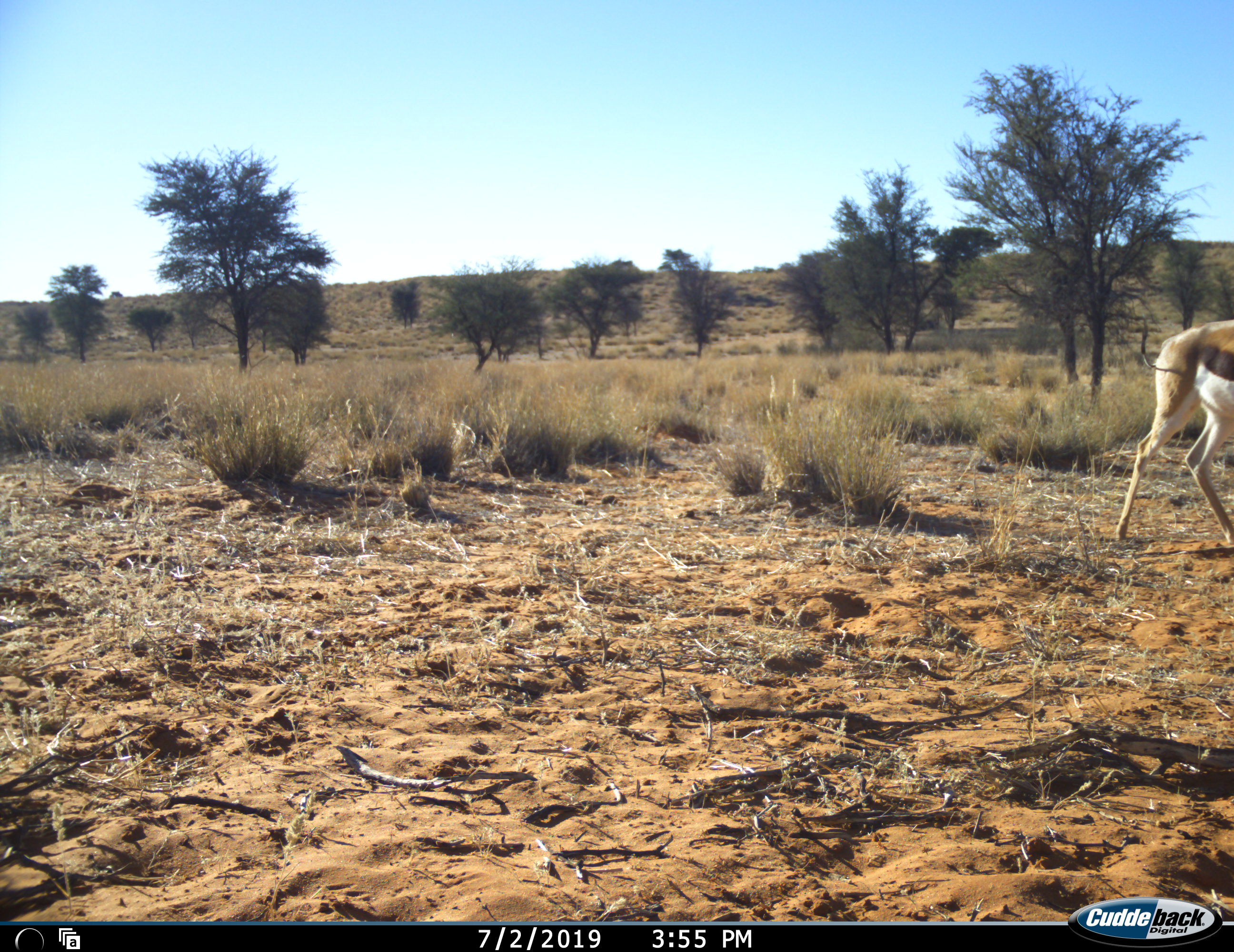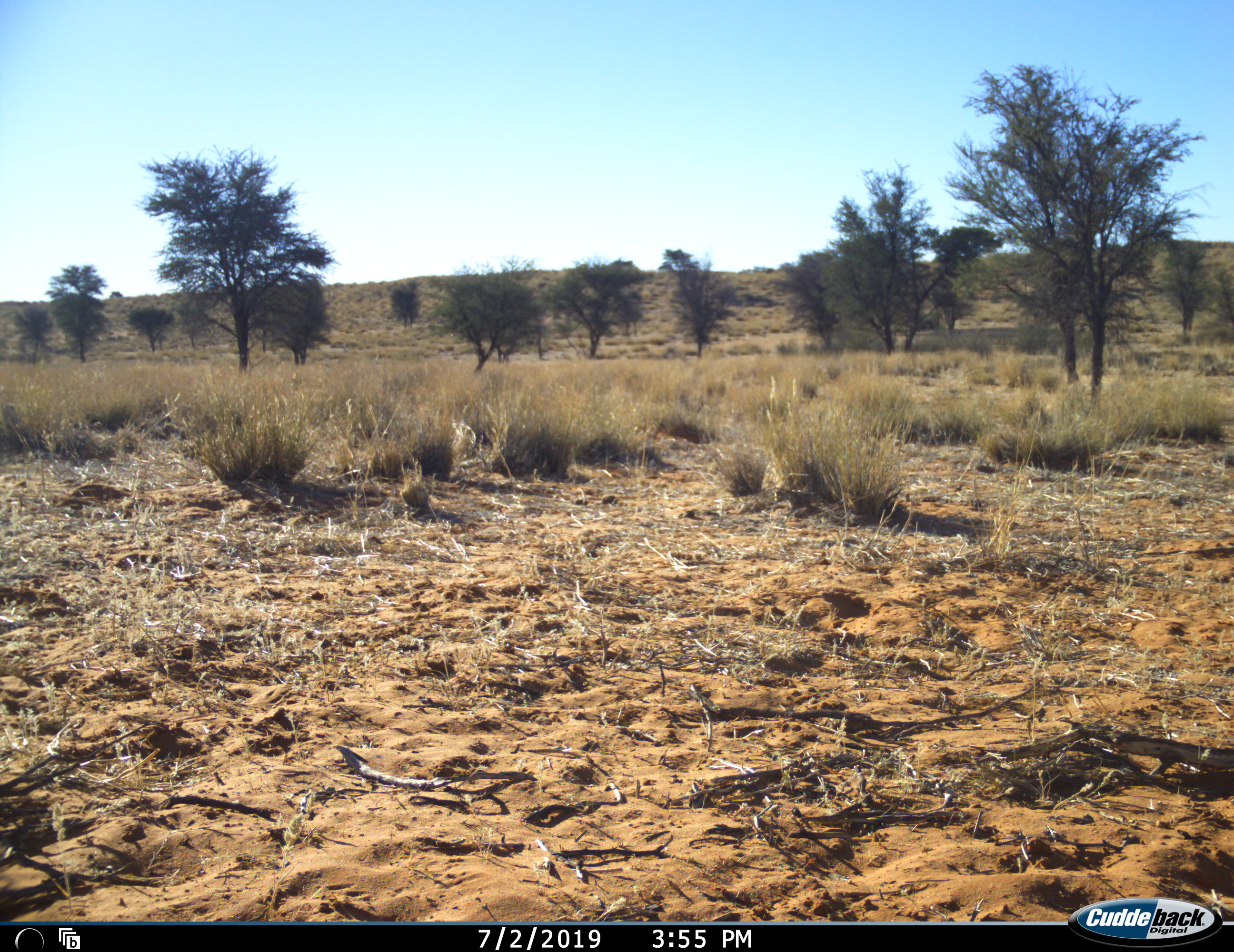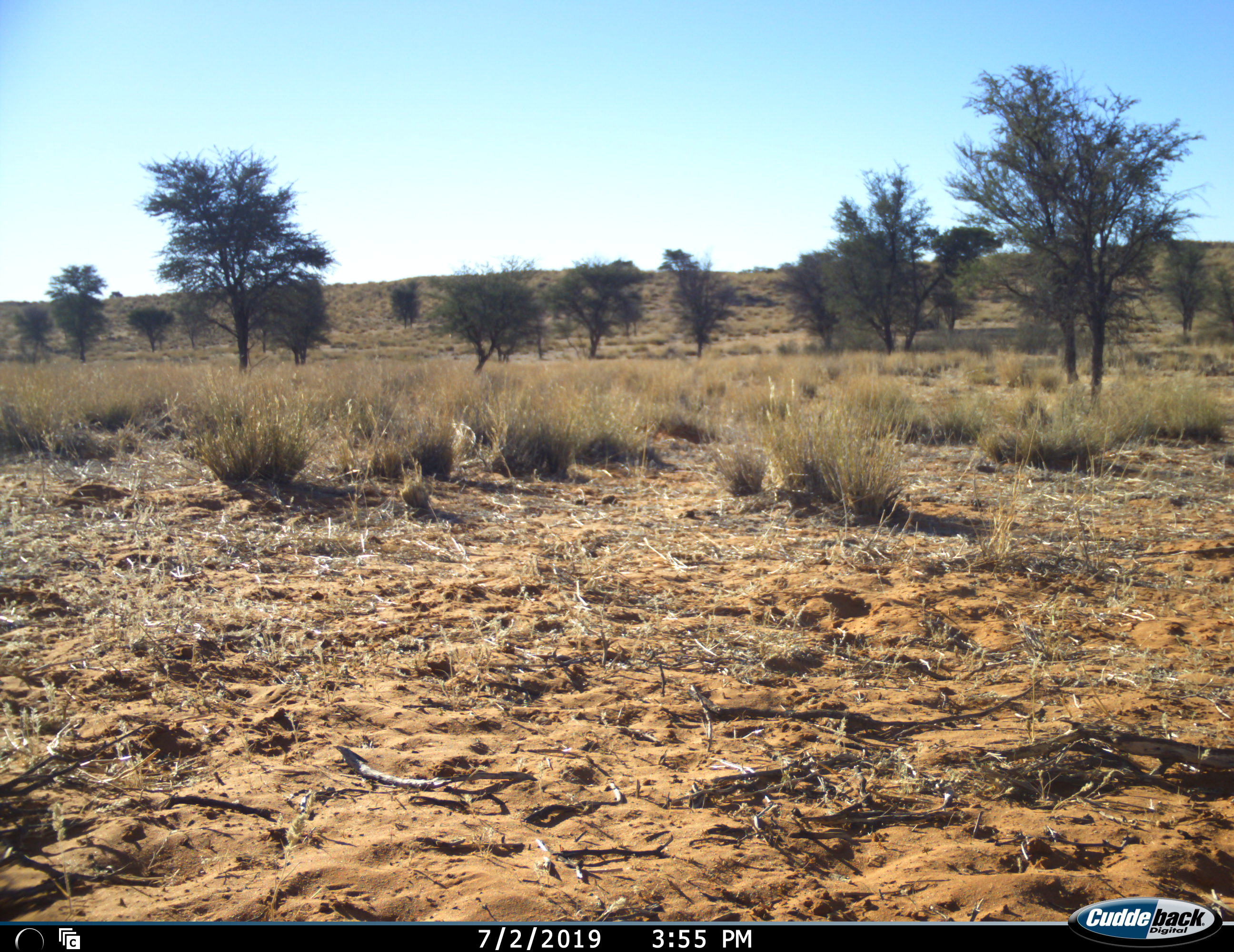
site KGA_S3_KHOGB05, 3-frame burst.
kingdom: Animalia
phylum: Chordata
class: Mammalia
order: Artiodactyla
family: Bovidae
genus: Antidorcas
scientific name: Antidorcas marsupialis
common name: springbok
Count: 1.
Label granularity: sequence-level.